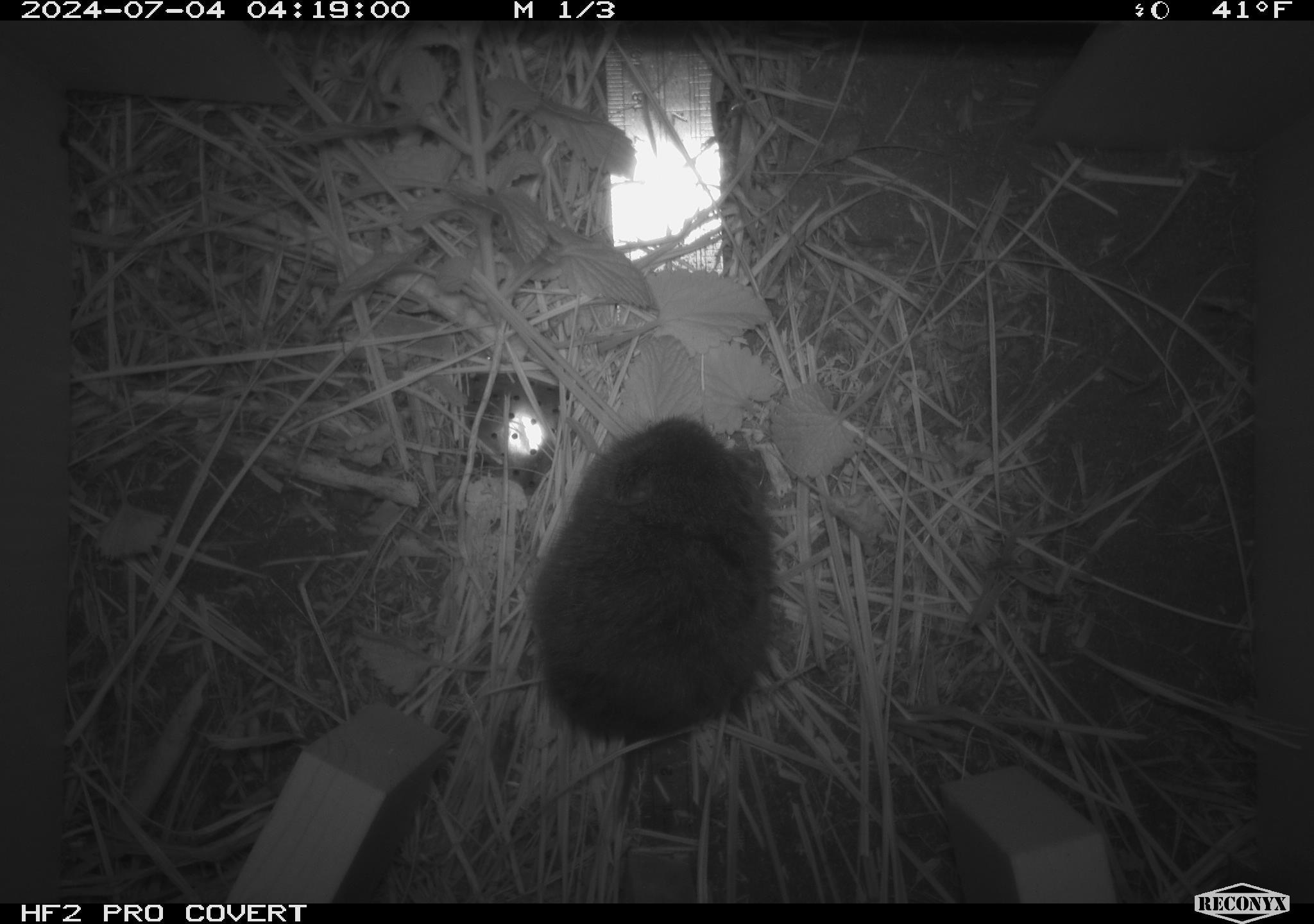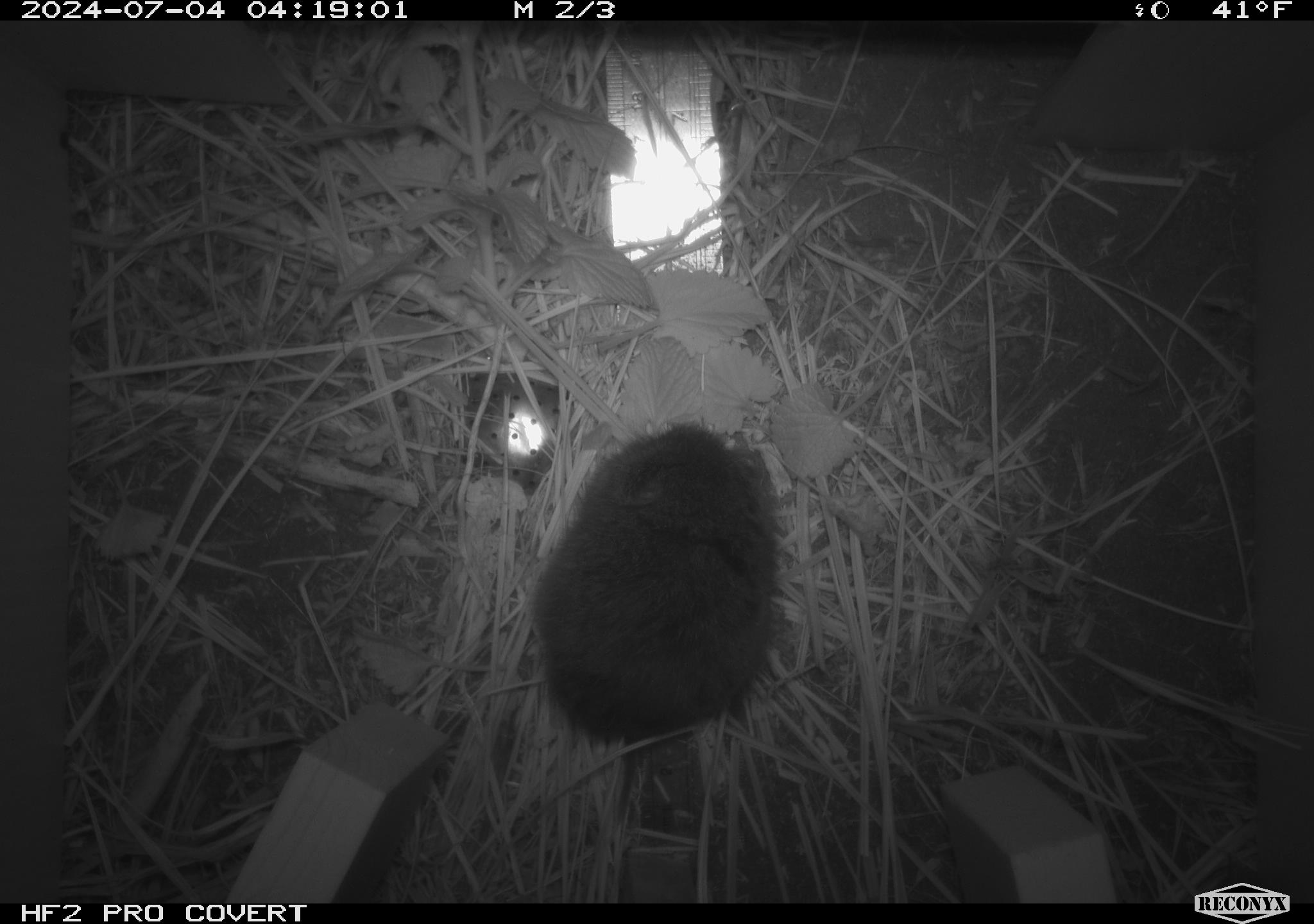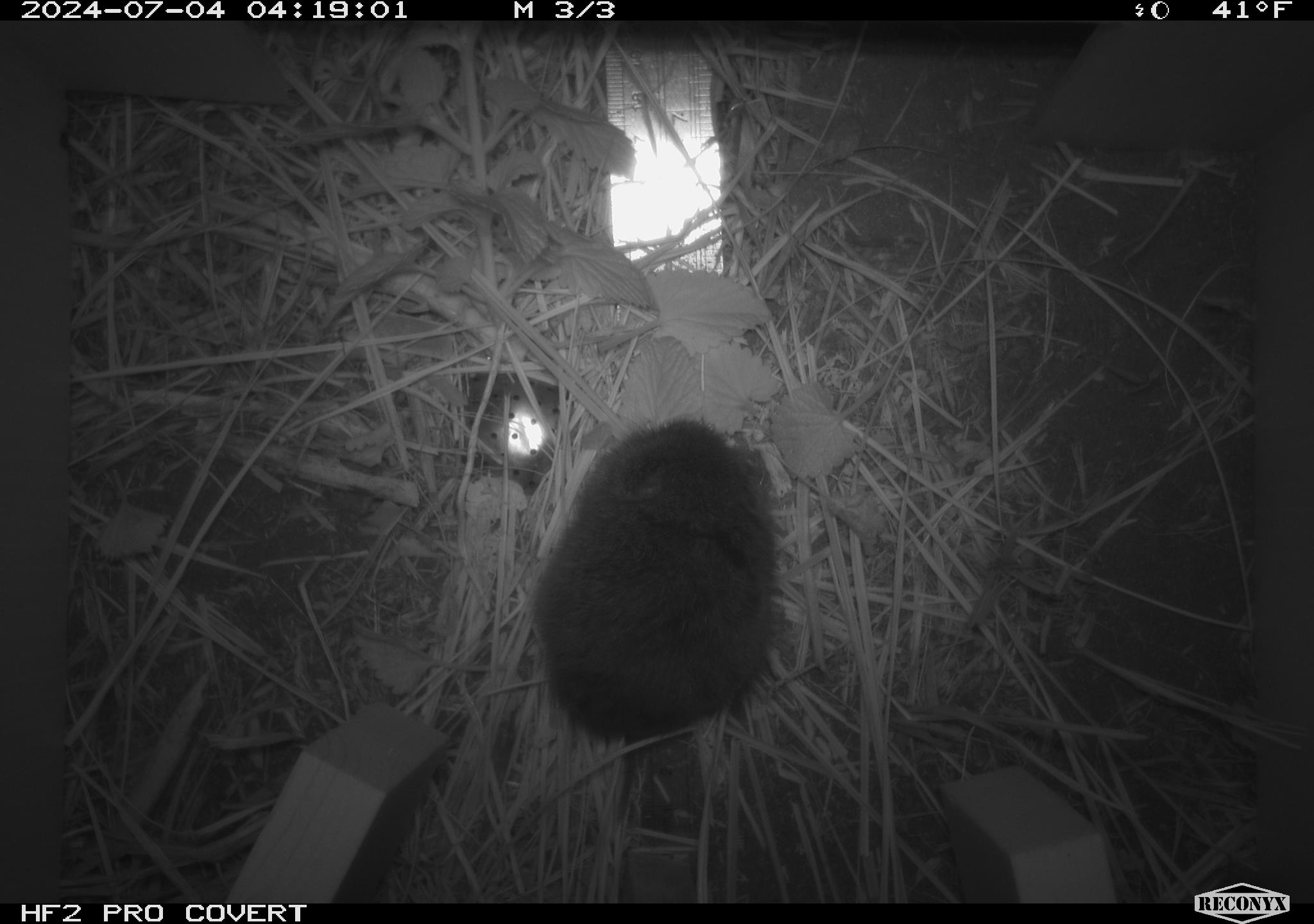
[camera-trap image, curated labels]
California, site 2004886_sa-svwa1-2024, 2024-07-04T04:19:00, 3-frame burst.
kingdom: Animalia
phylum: Chordata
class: Mammalia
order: Rodentia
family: Cricetidae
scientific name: Arvicolinae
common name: voles, lemmings, and muskrats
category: arvicolinae subfamily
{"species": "arvicolinae subfamily (voles, lemmings, and muskrats) (Arvicolinae)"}